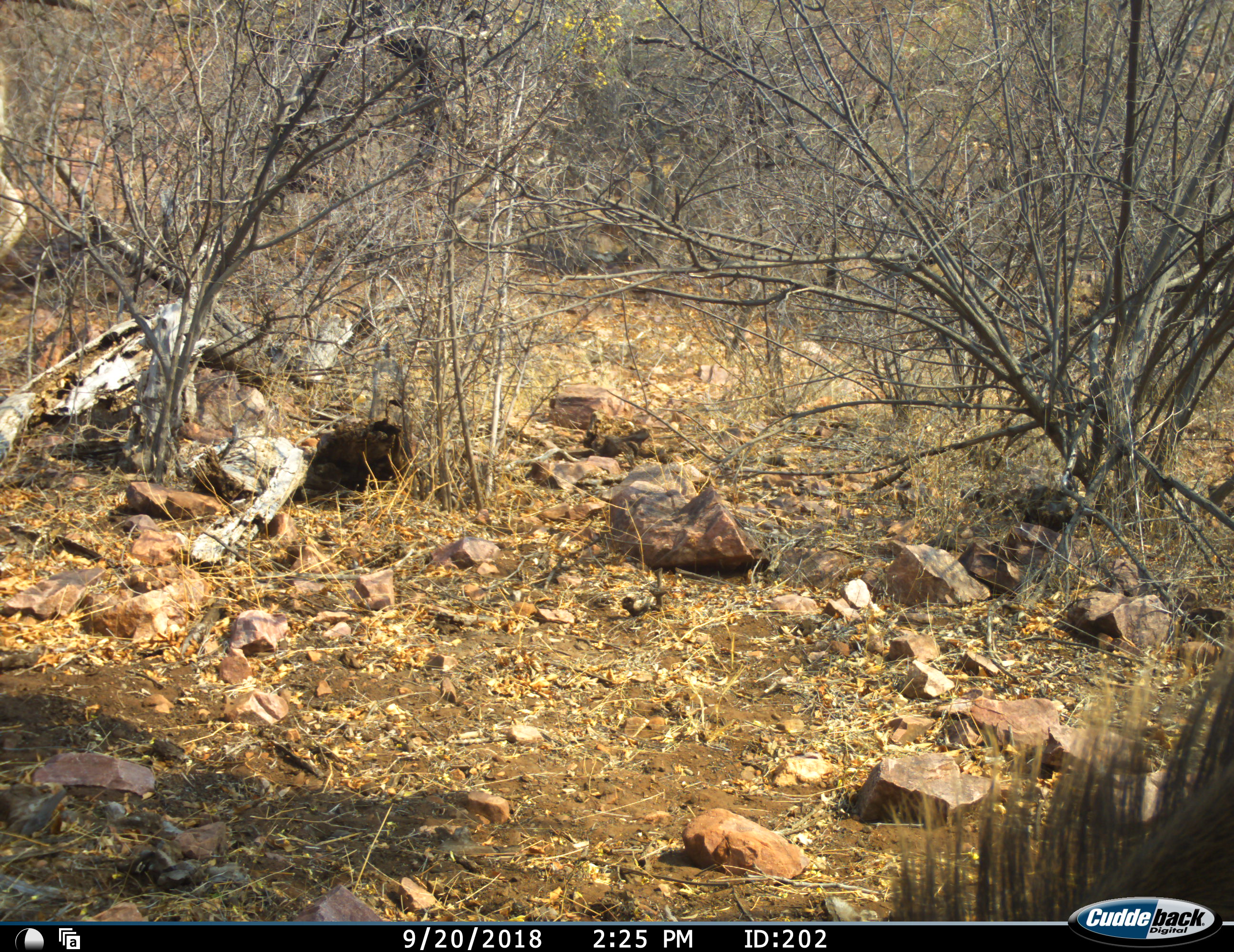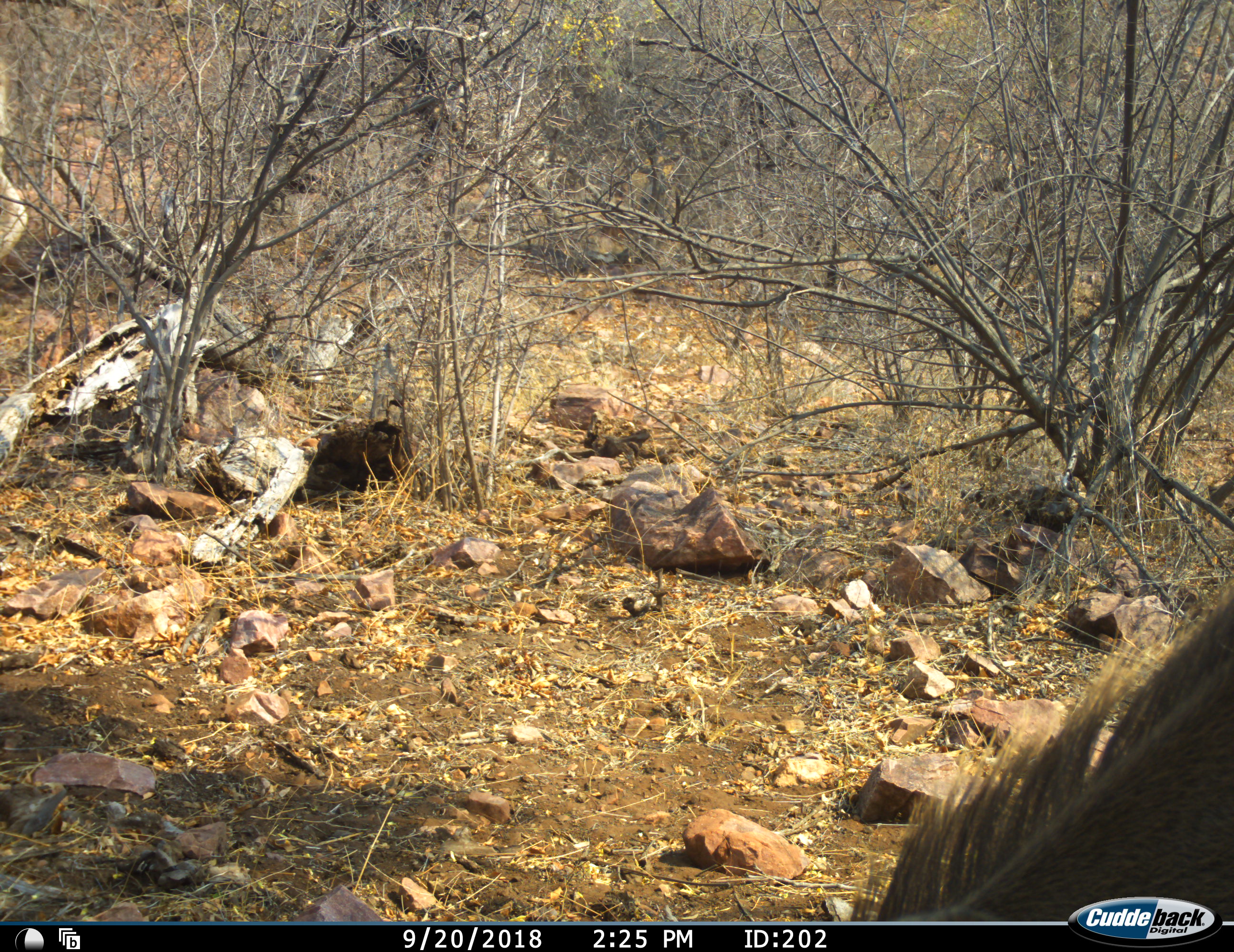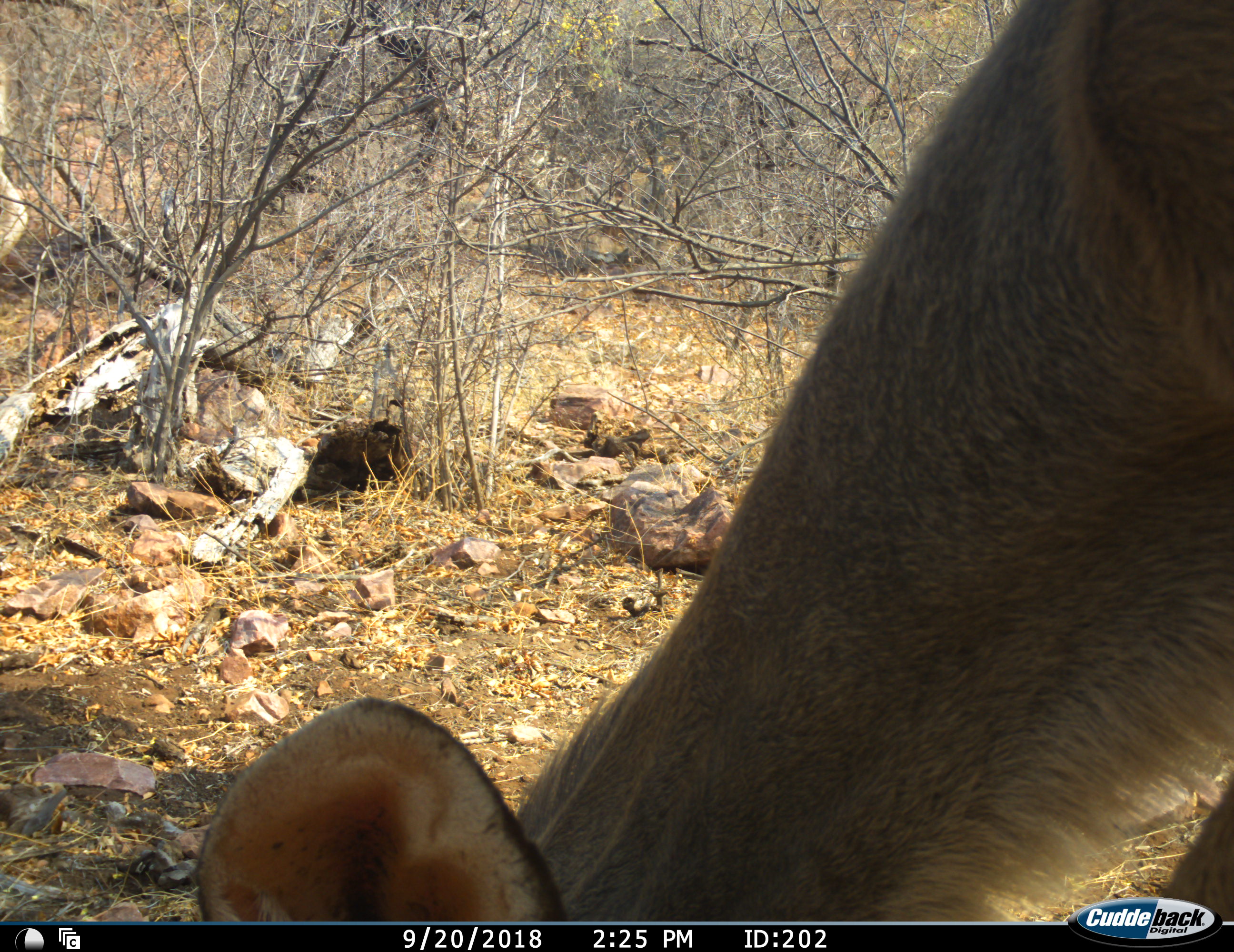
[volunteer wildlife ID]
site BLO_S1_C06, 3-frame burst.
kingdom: Animalia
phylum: Chordata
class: Mammalia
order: Artiodactyla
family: Bovidae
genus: Tragelaphus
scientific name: Tragelaphus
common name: kudu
Kudu (Tragelaphus), count 1. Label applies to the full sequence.